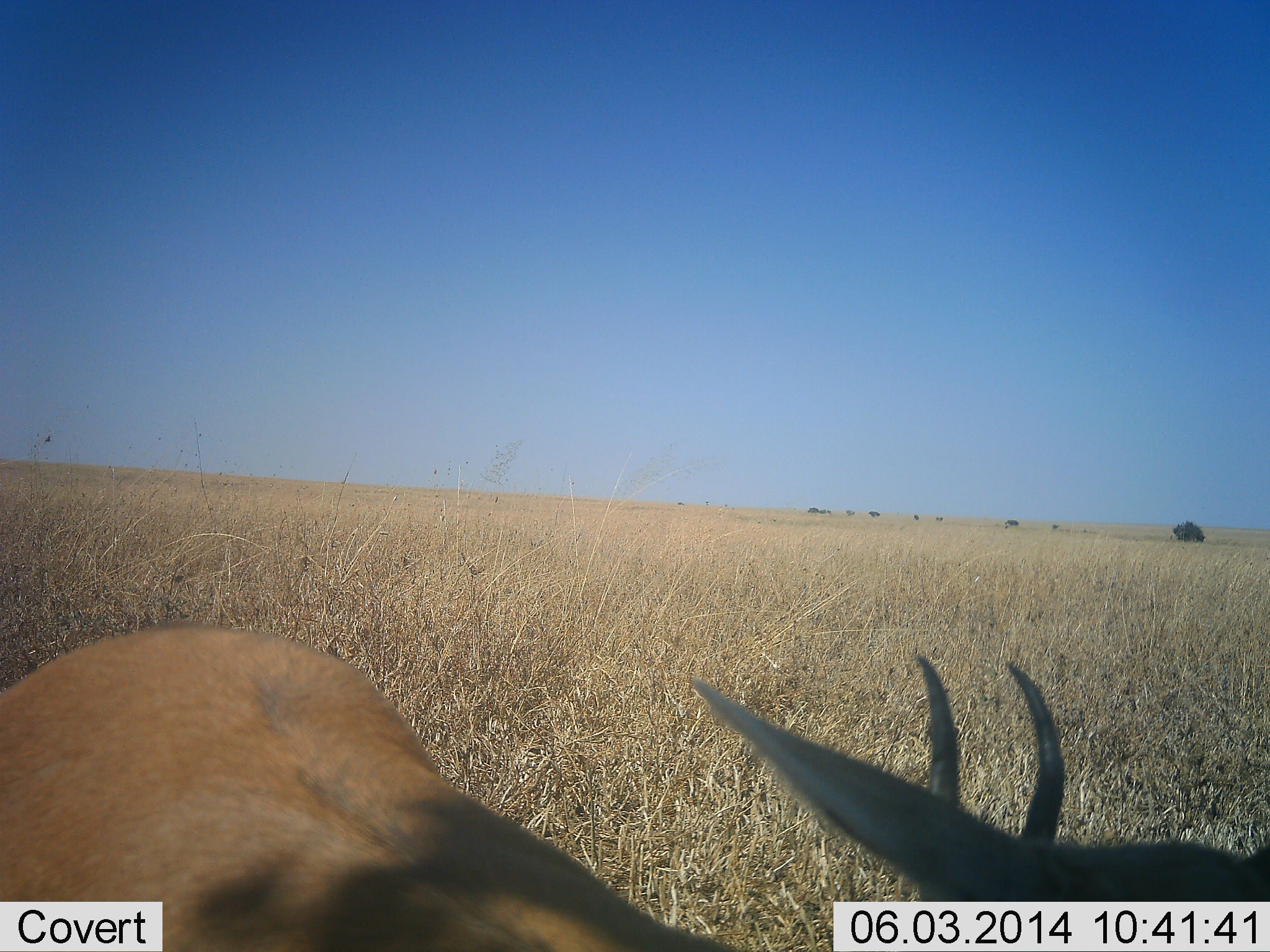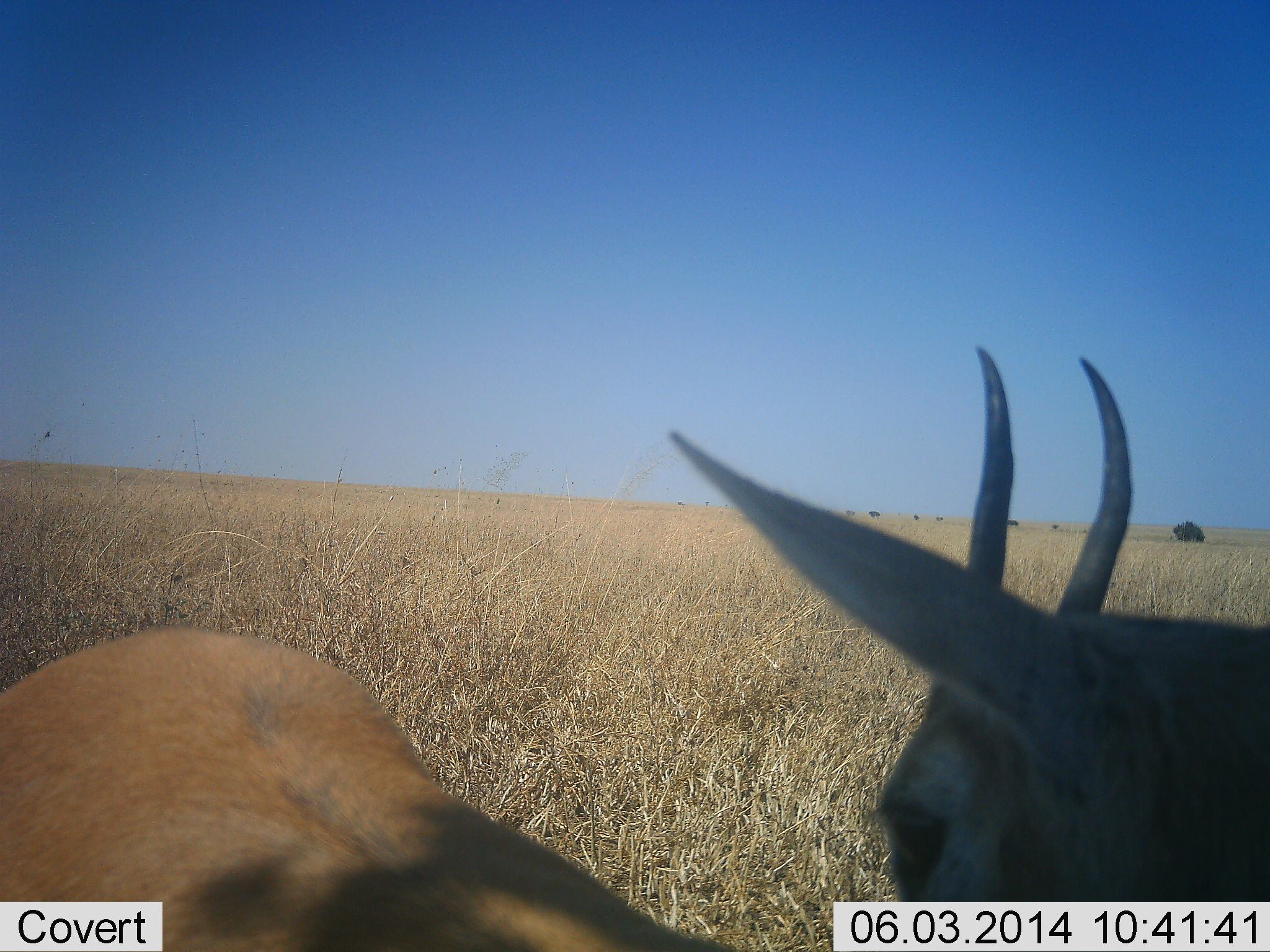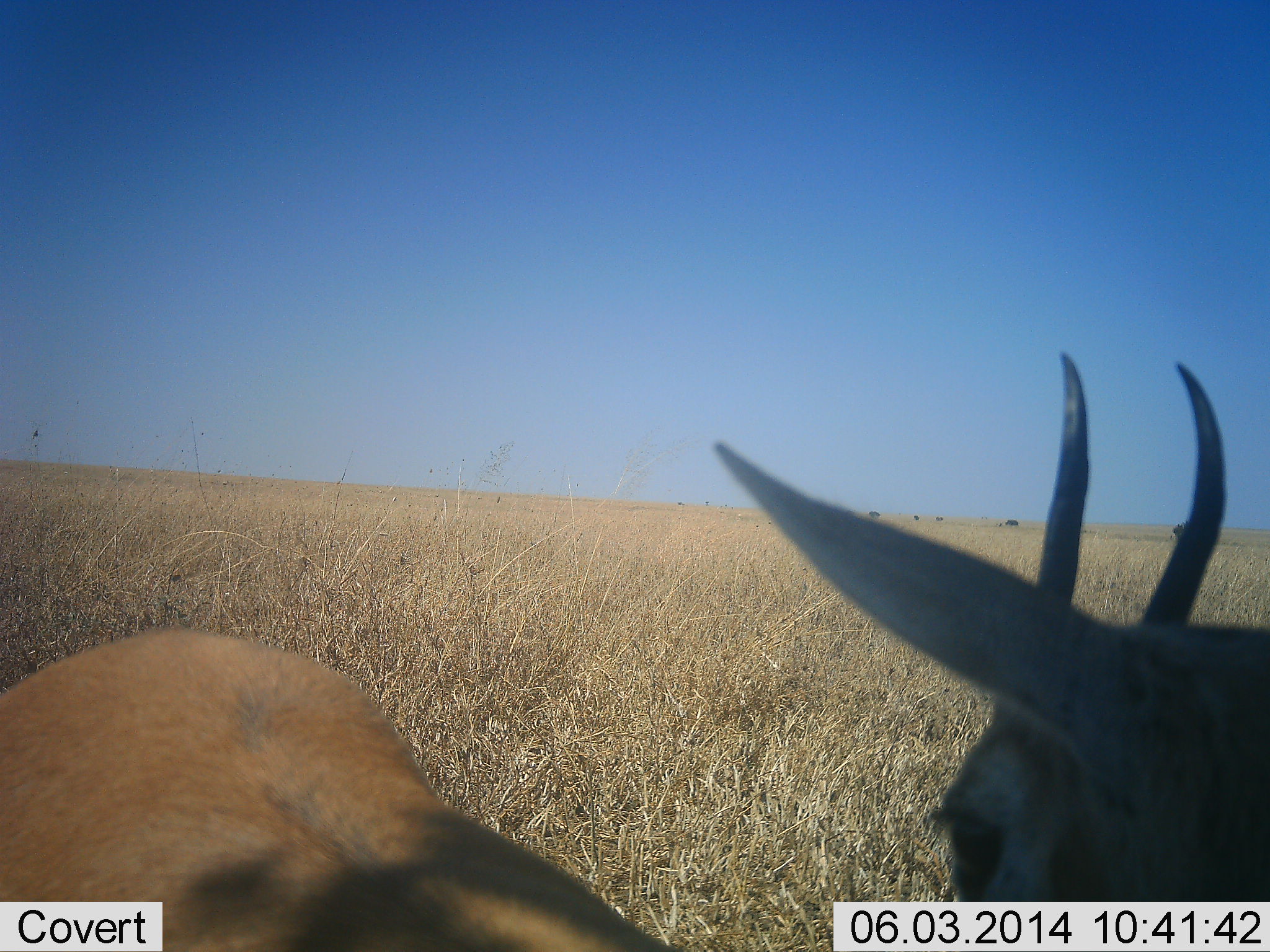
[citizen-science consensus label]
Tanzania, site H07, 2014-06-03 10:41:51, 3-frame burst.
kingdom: Animalia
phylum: Chordata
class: Mammalia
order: Artiodactyla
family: Bovidae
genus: Eudorcas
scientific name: Eudorcas thomsonii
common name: thomson's gazelle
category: gazellethomsons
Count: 2.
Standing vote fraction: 90%.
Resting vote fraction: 10%.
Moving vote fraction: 0%.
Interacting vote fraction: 10%.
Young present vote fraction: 0%.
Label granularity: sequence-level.